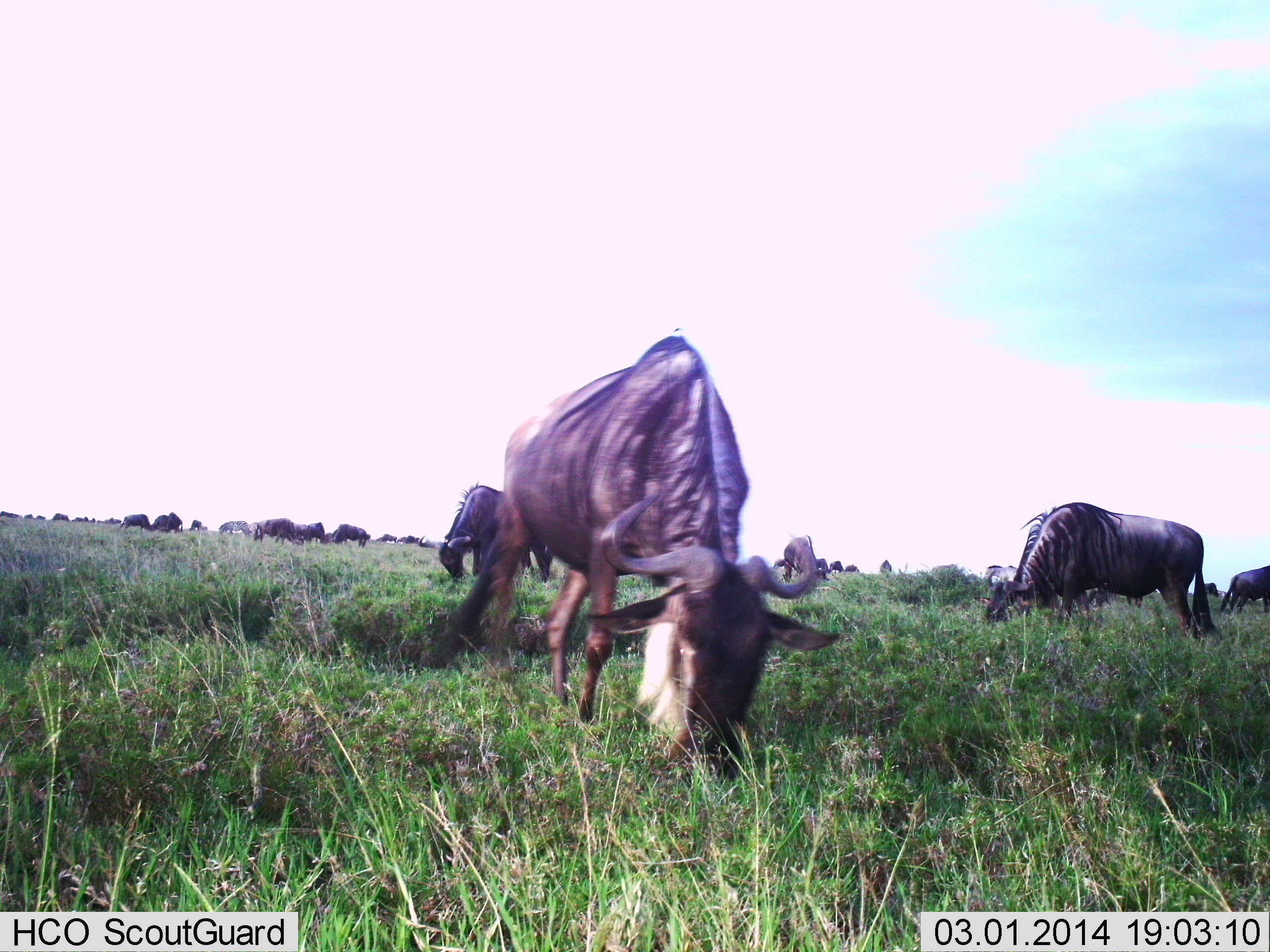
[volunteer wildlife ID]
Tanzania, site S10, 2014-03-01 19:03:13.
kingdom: Animalia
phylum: Chordata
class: Mammalia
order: Artiodactyla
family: Bovidae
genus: Connochaetes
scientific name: Connochaetes taurinus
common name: blue wildebeest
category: wildebeest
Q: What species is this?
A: Wildebeest (blue wildebeest) (Connochaetes taurinus).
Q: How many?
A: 11-50.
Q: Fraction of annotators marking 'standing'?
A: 36%.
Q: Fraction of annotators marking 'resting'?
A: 0%.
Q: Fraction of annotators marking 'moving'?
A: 18%.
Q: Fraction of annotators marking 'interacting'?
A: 0%.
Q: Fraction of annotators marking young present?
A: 0%.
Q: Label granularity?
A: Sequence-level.